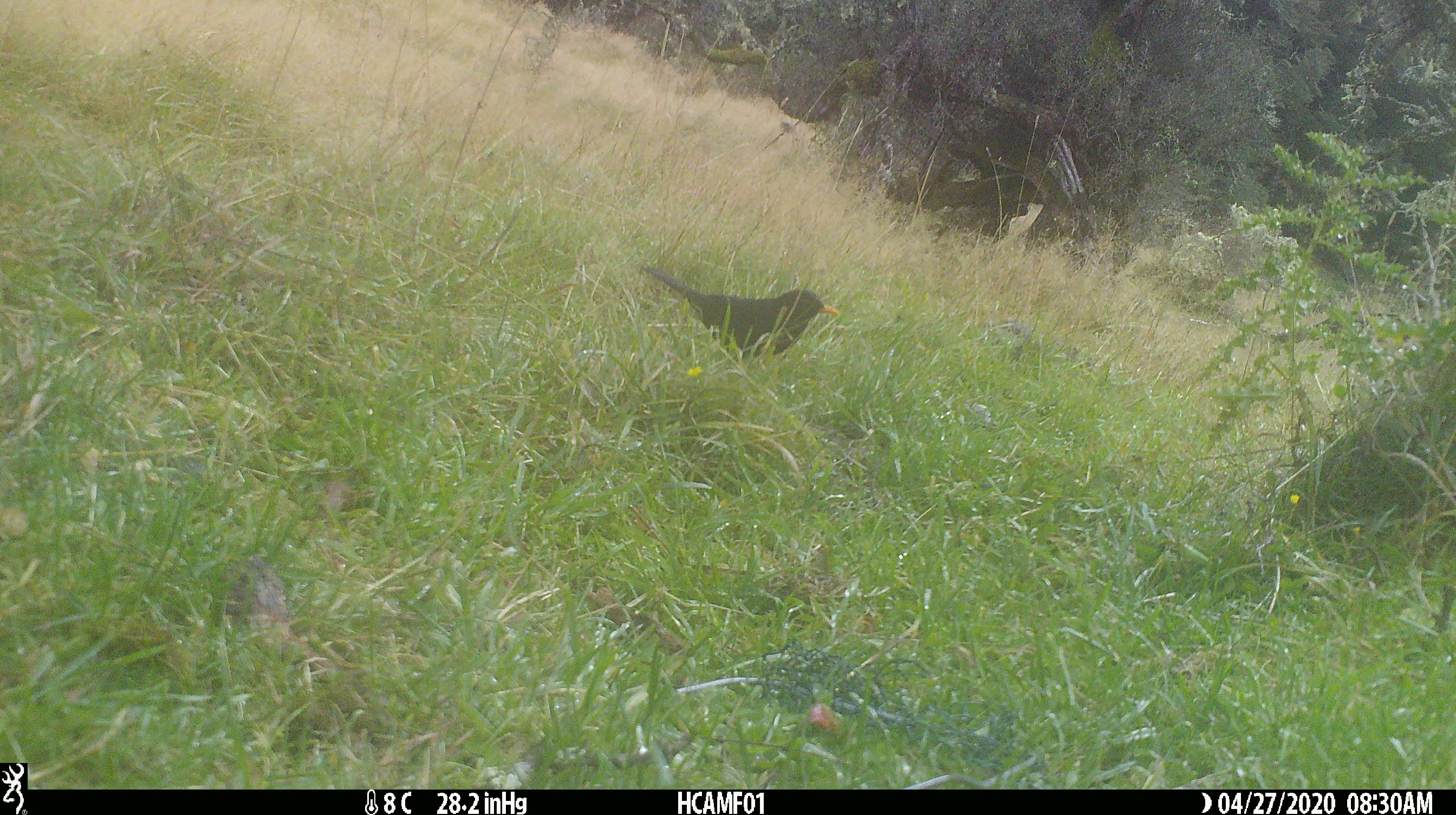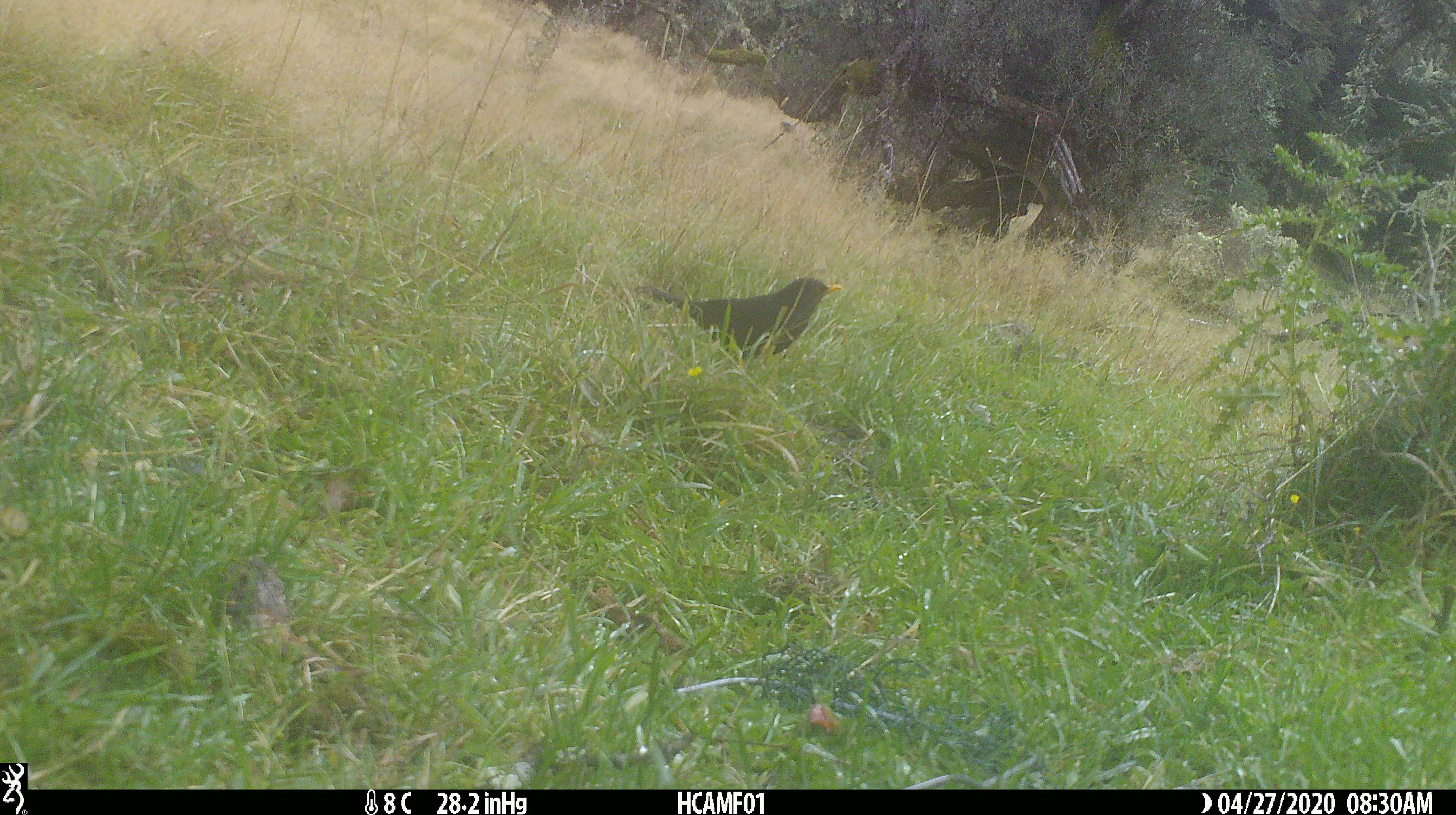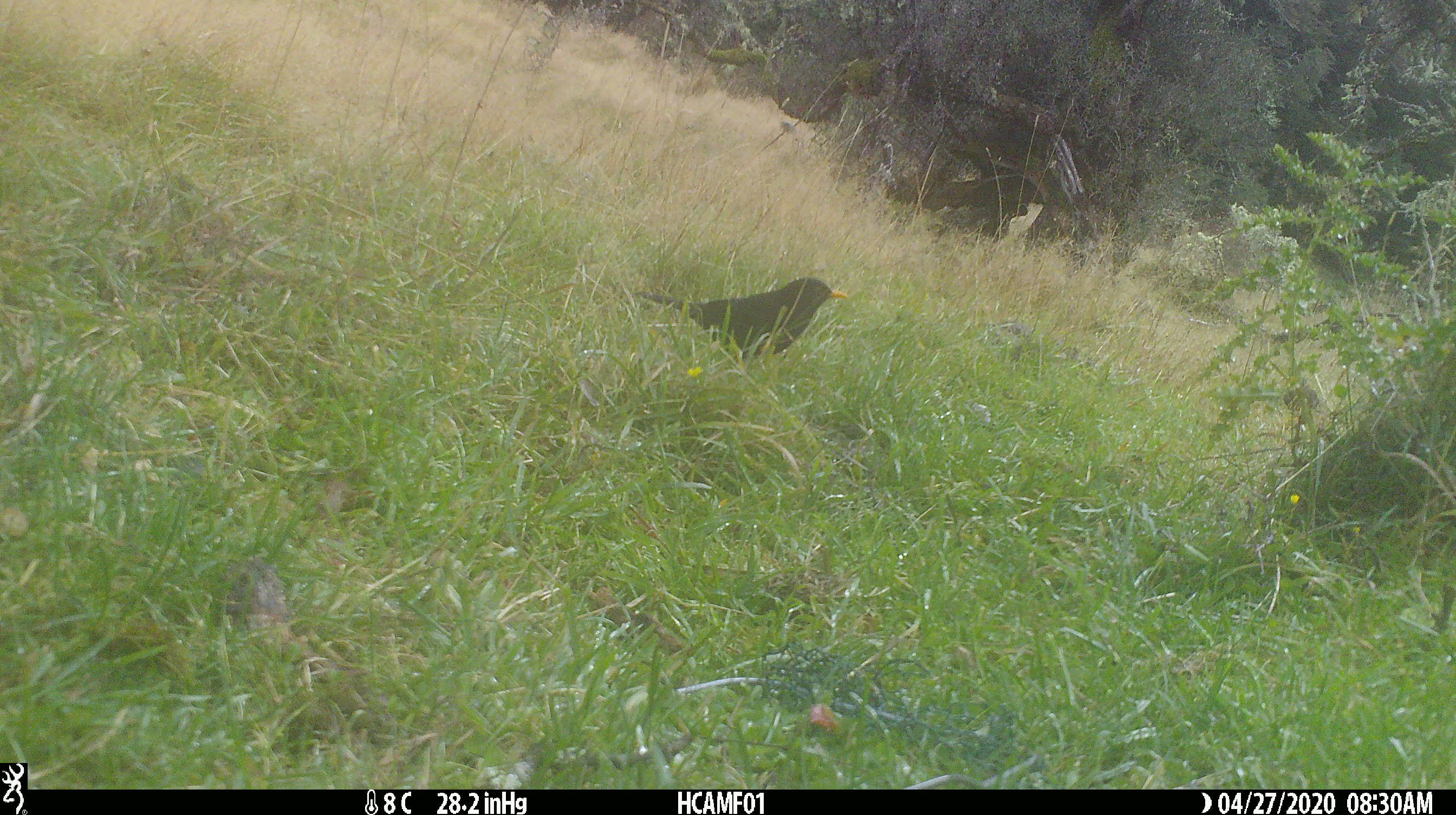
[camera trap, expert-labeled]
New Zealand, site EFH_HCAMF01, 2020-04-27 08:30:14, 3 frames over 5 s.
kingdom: Animalia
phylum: Chordata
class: Aves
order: Passeriformes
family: Turdidae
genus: Turdus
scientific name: Turdus merula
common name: eurasian blackbird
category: blackbird